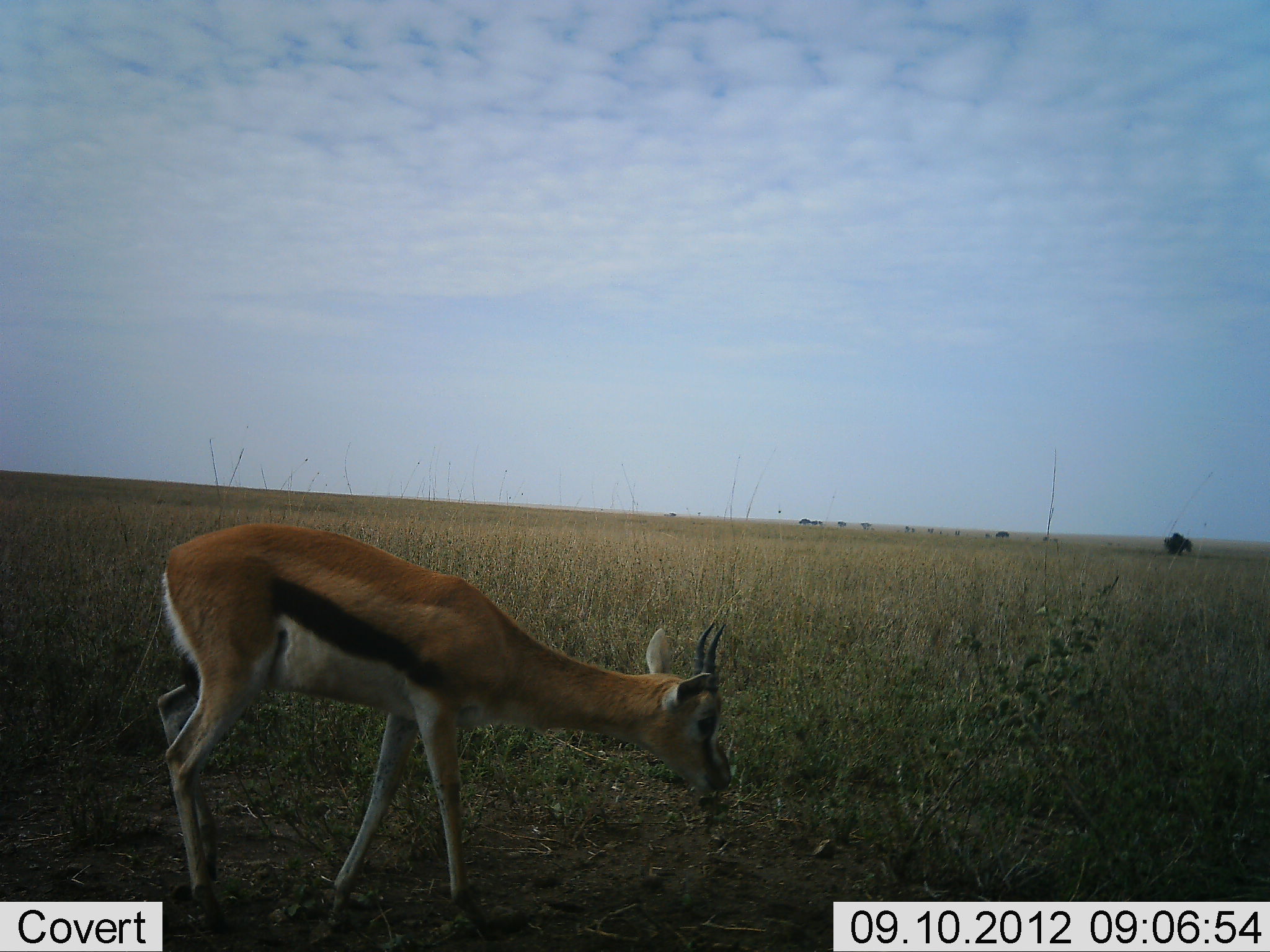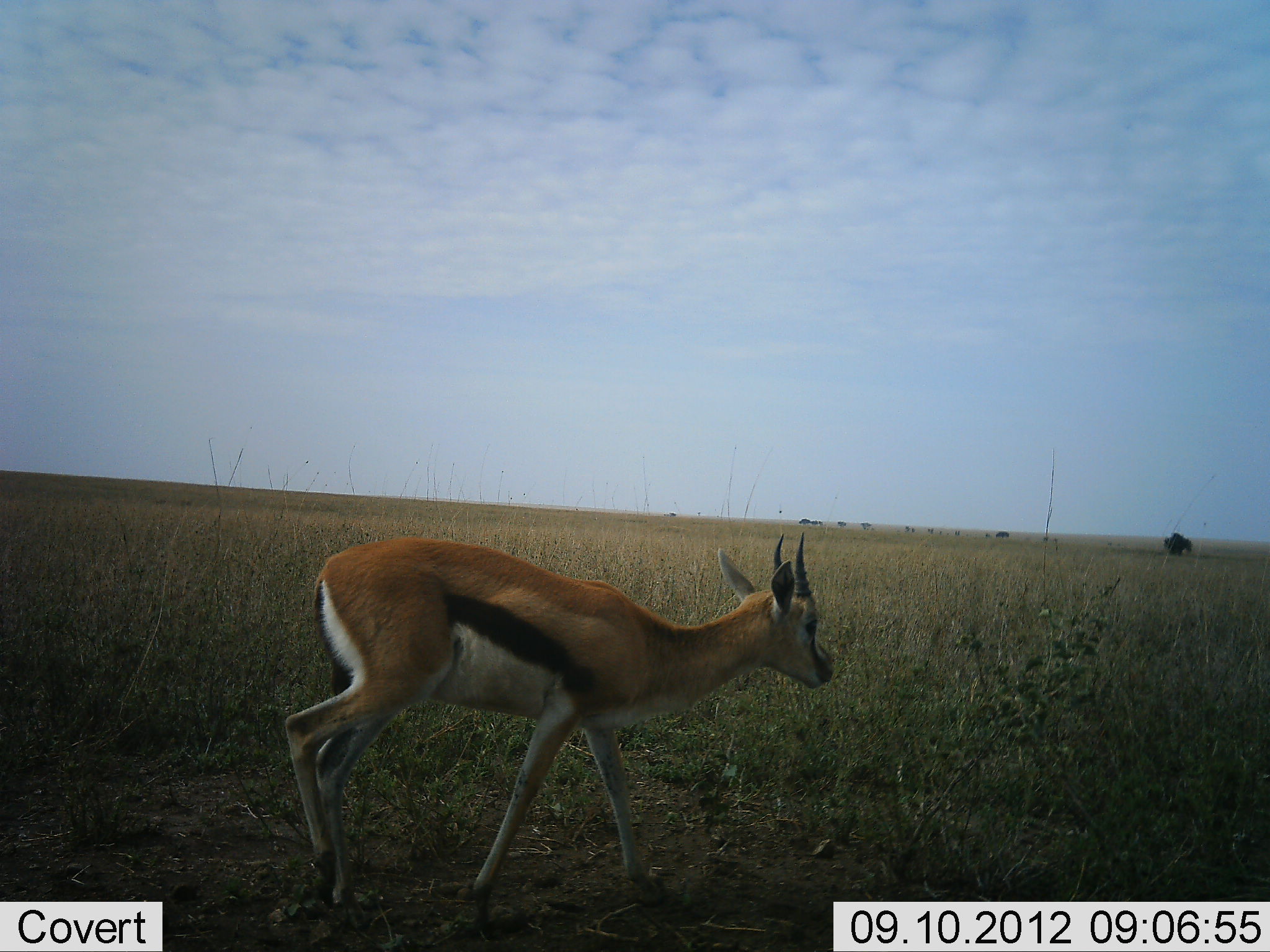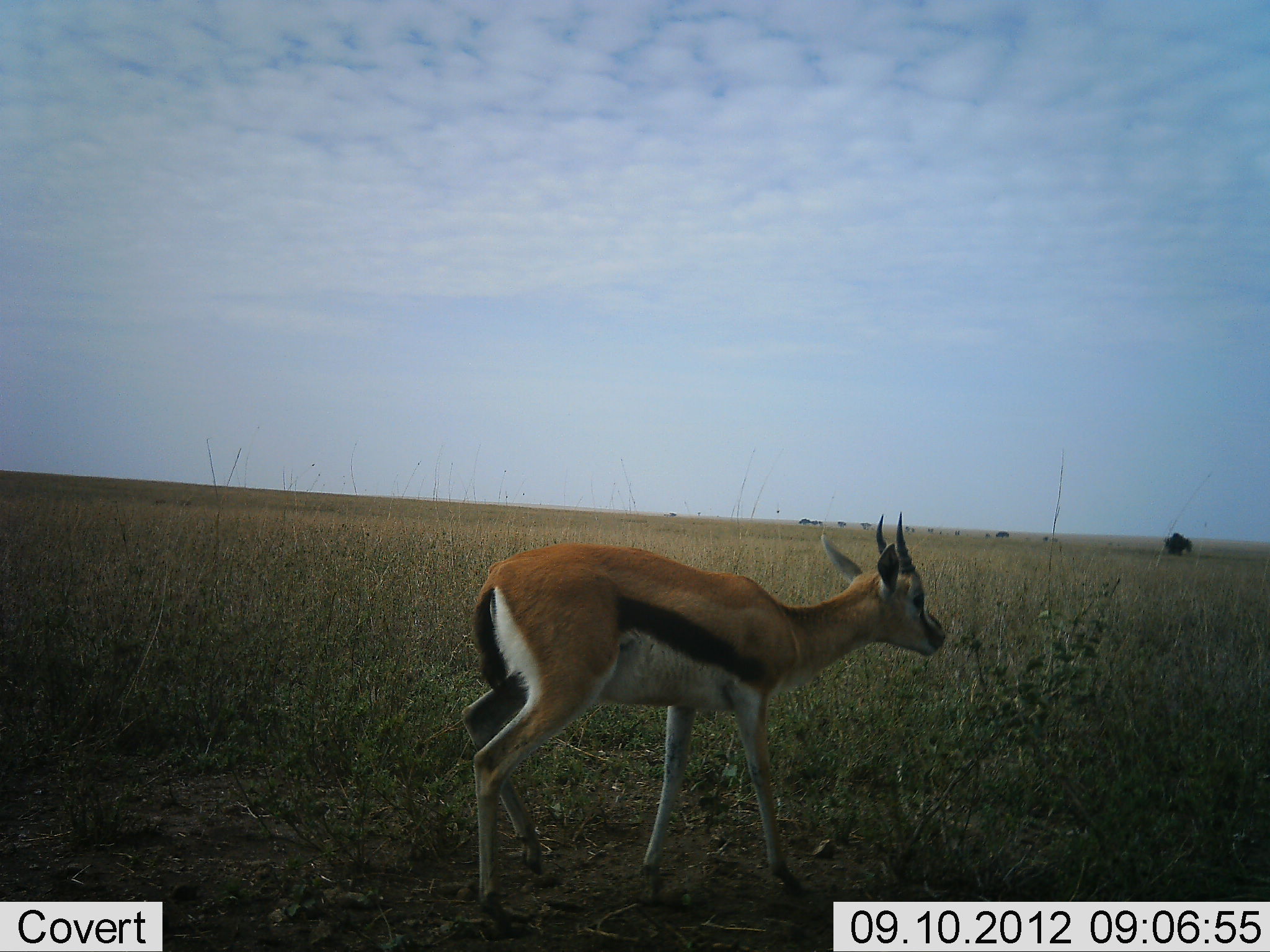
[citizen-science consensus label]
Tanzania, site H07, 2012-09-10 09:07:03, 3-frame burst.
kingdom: Animalia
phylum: Chordata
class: Mammalia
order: Artiodactyla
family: Bovidae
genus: Eudorcas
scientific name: Eudorcas thomsonii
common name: thomson's gazelle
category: gazellethomsons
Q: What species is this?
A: Gazellethomsons (thomson's gazelle) (Eudorcas thomsonii).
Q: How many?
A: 1.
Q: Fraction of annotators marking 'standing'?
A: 0%.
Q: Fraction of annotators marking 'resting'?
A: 0%.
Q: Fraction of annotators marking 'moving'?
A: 80%.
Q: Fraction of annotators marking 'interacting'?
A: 0%.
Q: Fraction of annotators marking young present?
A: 0%.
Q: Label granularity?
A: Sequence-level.